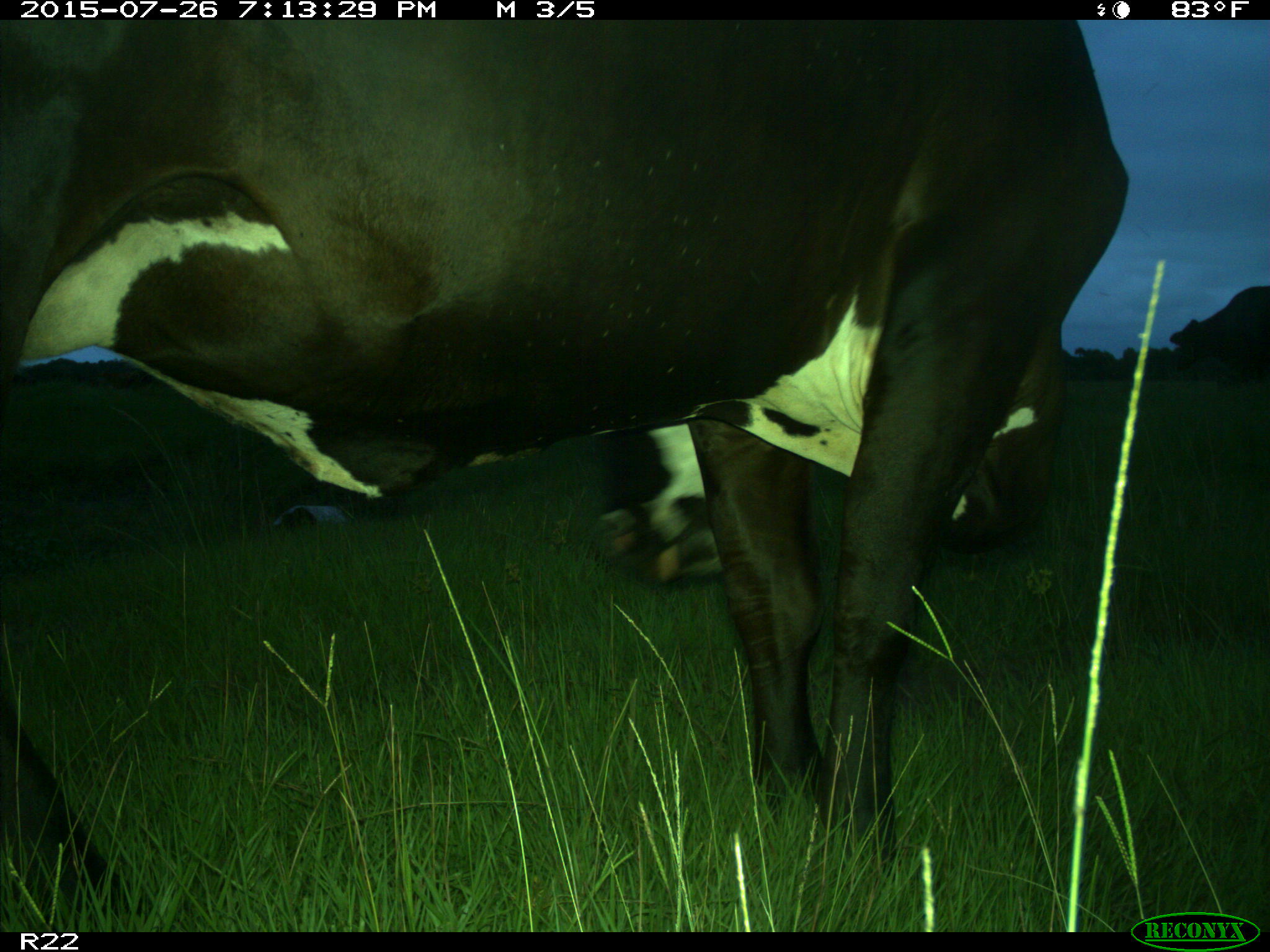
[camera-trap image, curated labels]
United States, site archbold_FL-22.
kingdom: Animalia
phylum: Chordata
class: Mammalia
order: Artiodactyla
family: Bovidae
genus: Bos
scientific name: Bos taurus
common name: domestic cow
Bos taurus (domestic cow).